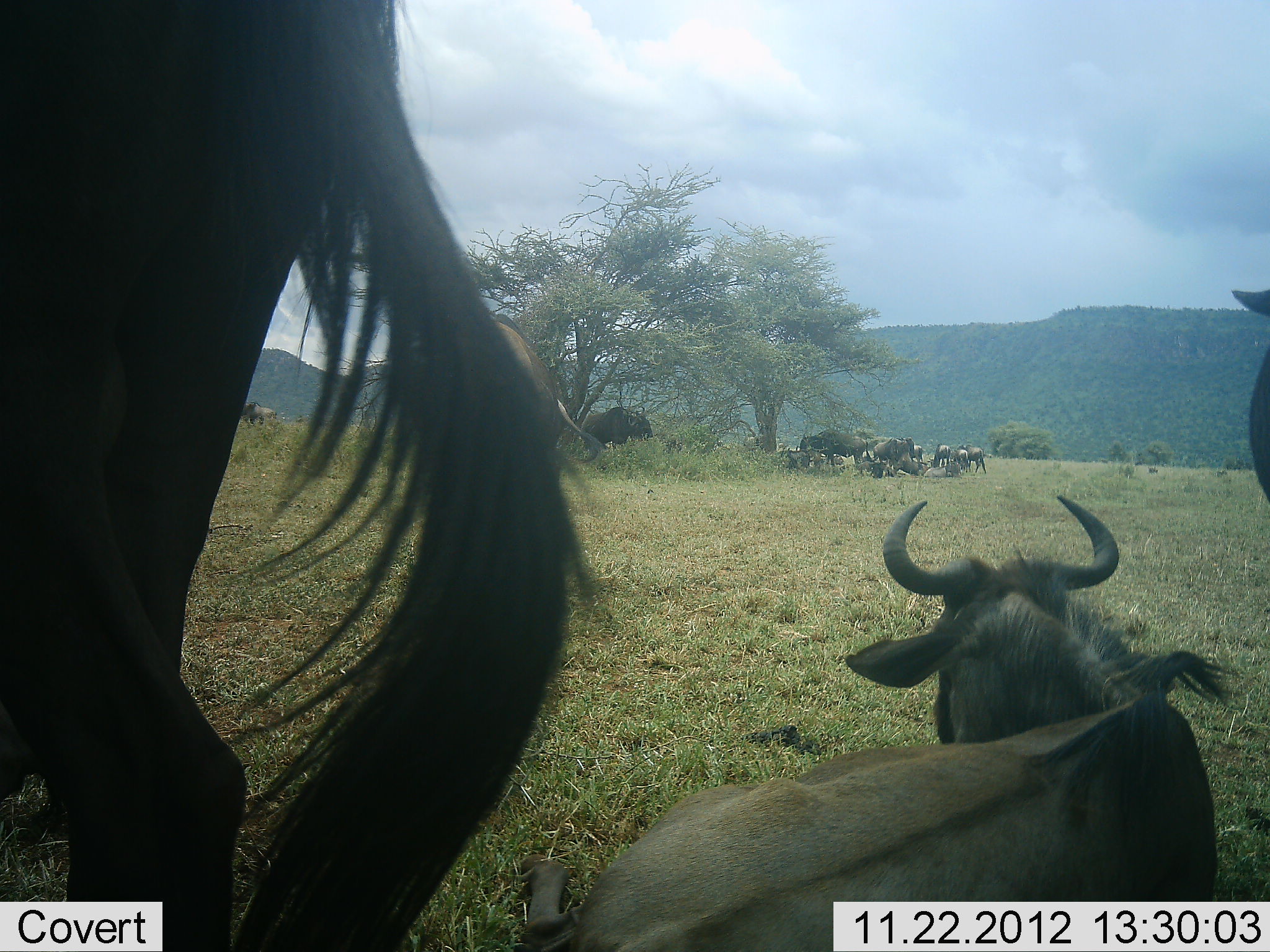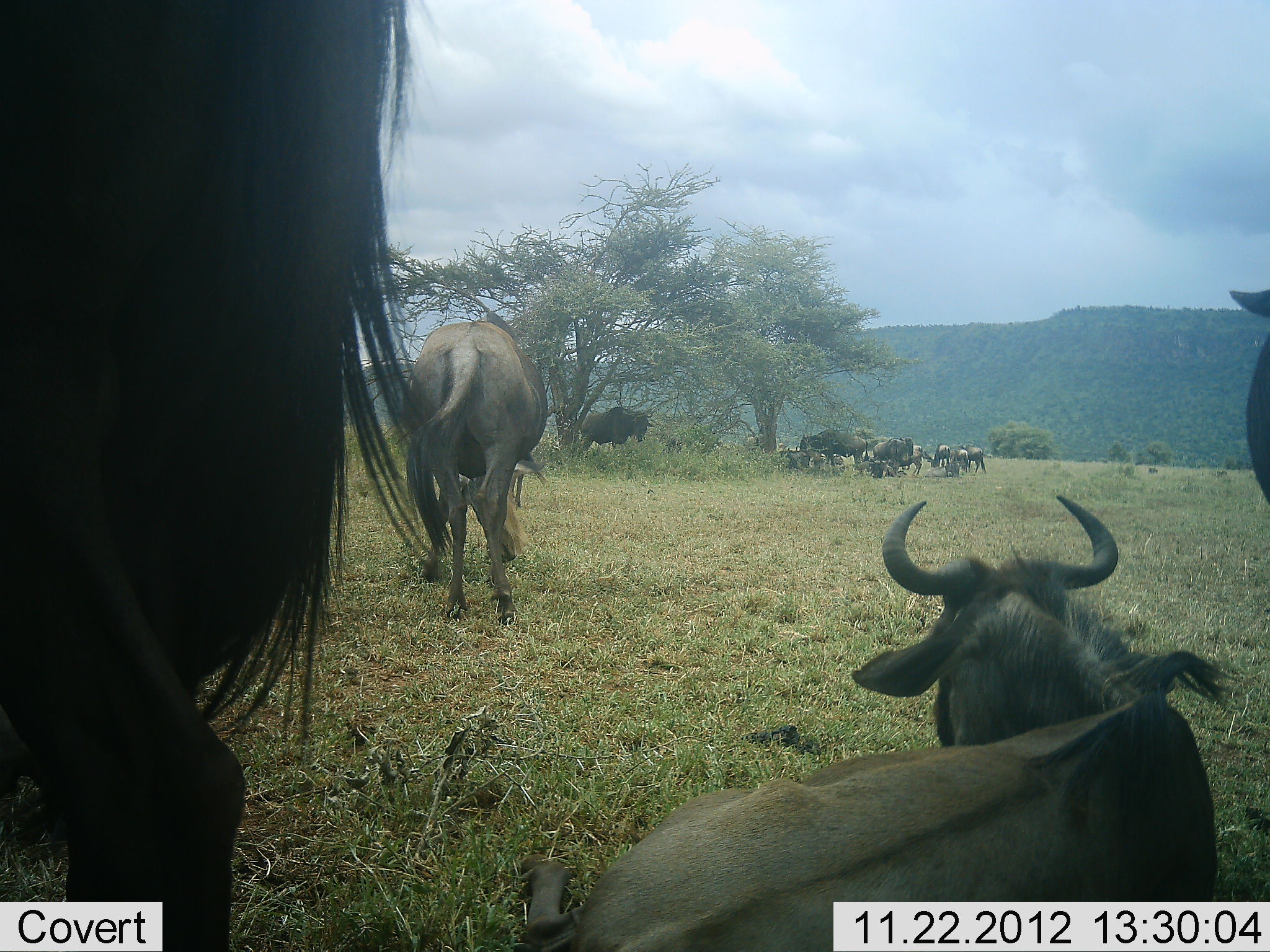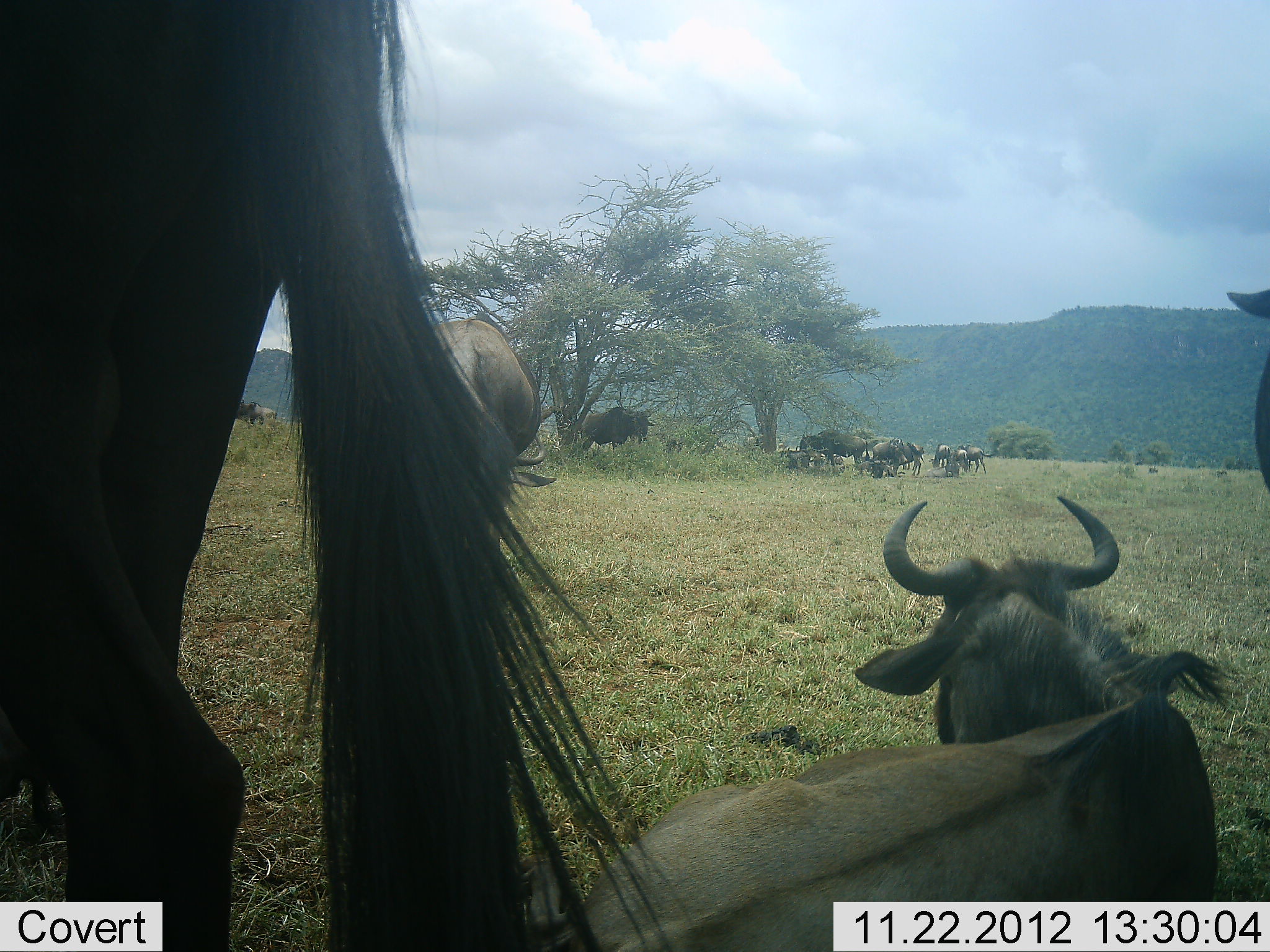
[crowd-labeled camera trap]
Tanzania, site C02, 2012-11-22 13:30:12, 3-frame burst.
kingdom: Animalia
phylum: Chordata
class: Mammalia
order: Artiodactyla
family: Bovidae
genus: Connochaetes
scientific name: Connochaetes taurinus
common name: blue wildebeest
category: wildebeest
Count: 11-50.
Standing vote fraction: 80%.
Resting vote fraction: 92%.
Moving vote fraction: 20%.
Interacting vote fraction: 12%.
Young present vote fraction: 16%.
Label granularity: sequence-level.